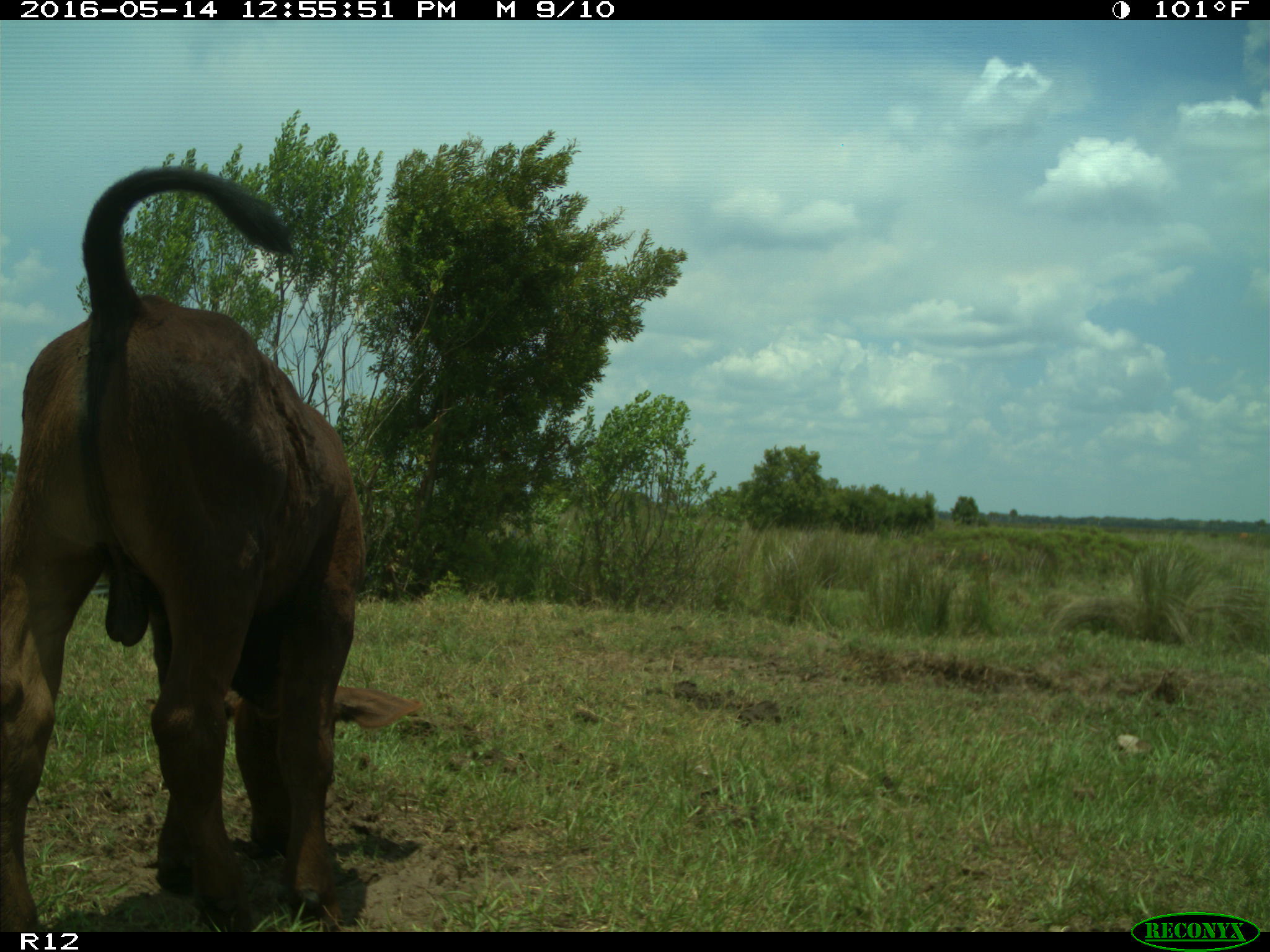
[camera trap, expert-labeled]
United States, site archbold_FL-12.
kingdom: Animalia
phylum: Chordata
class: Mammalia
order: Artiodactyla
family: Bovidae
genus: Bos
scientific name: Bos taurus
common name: domestic cow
Bos taurus (domestic cow).